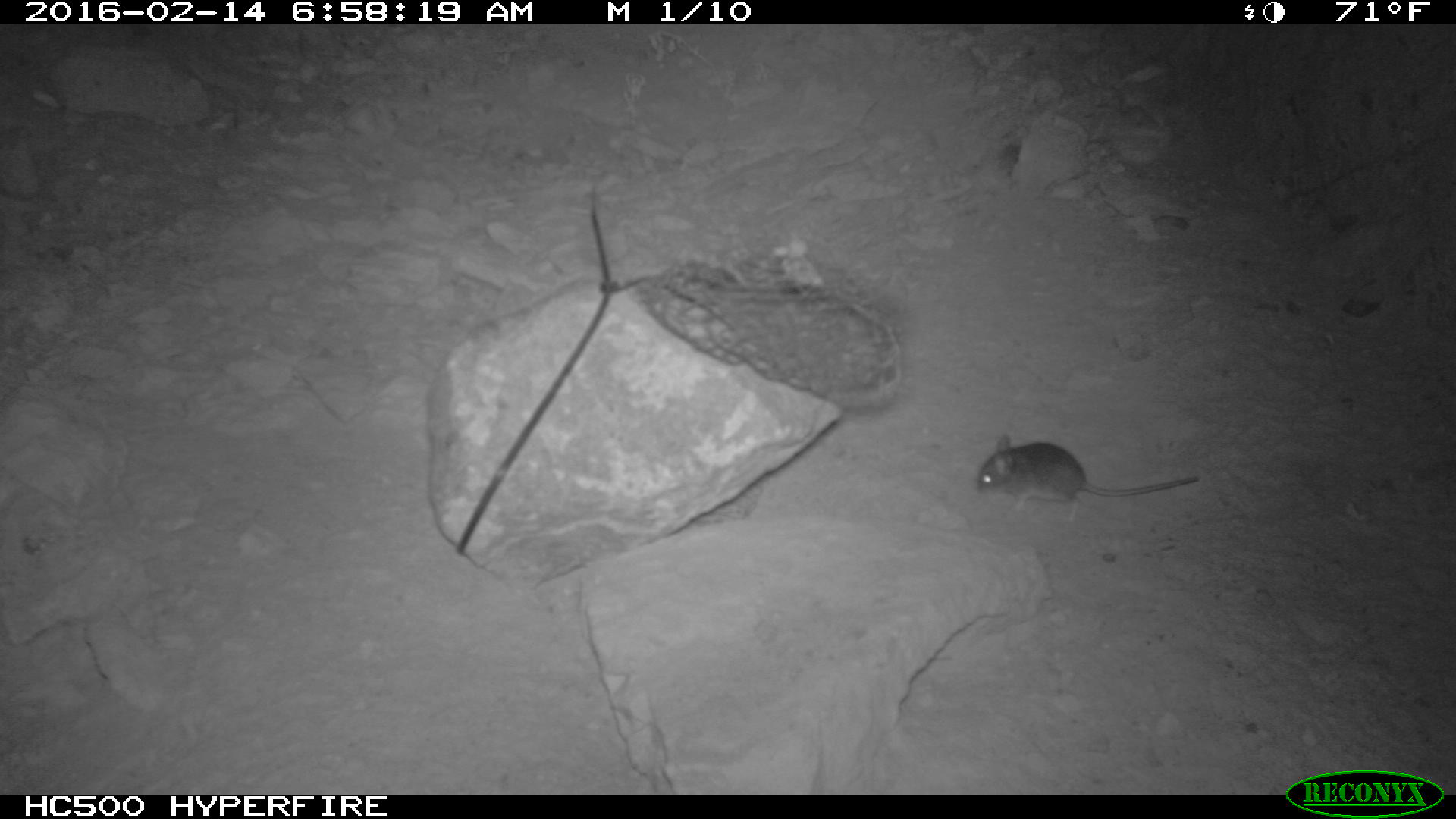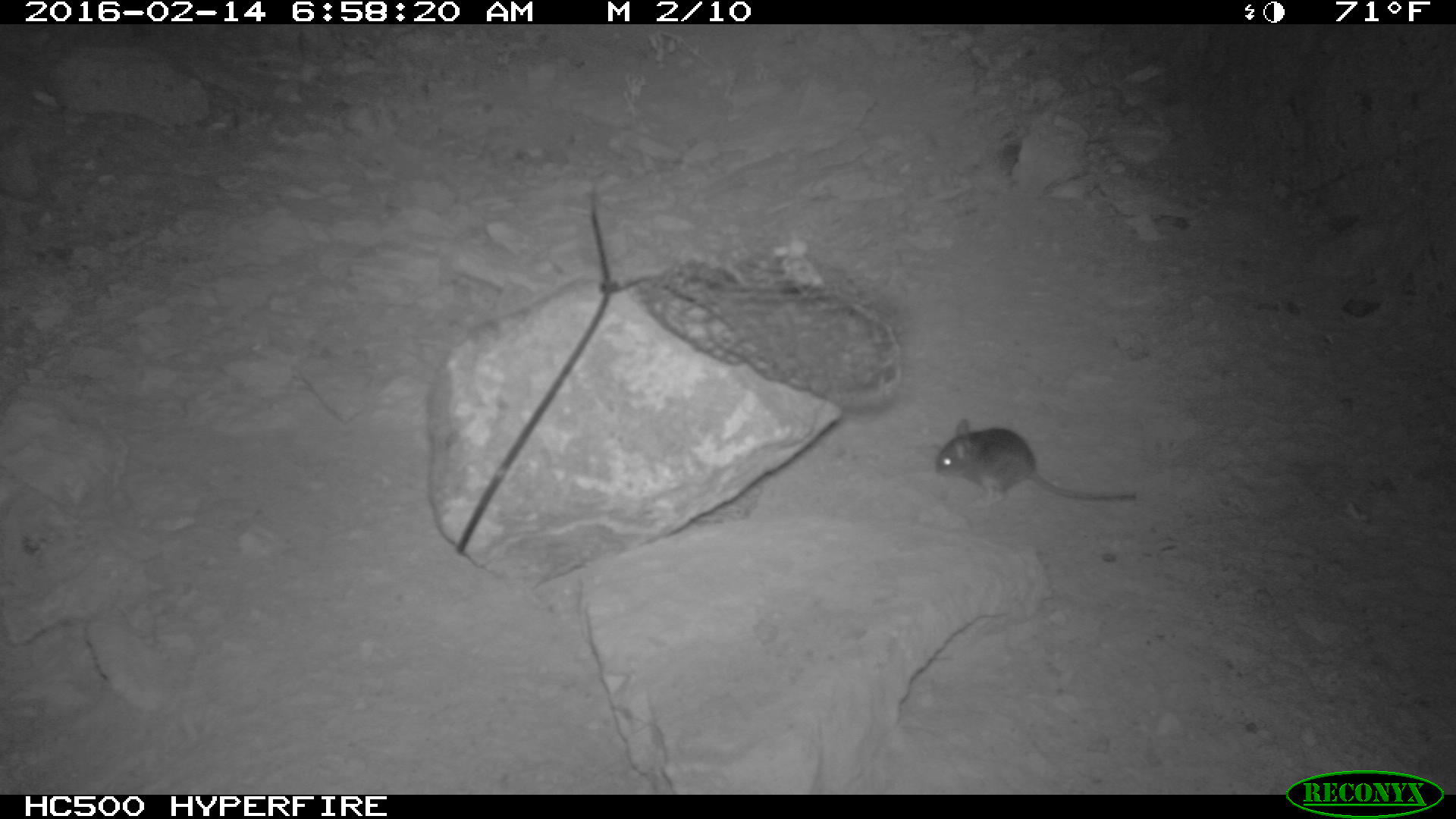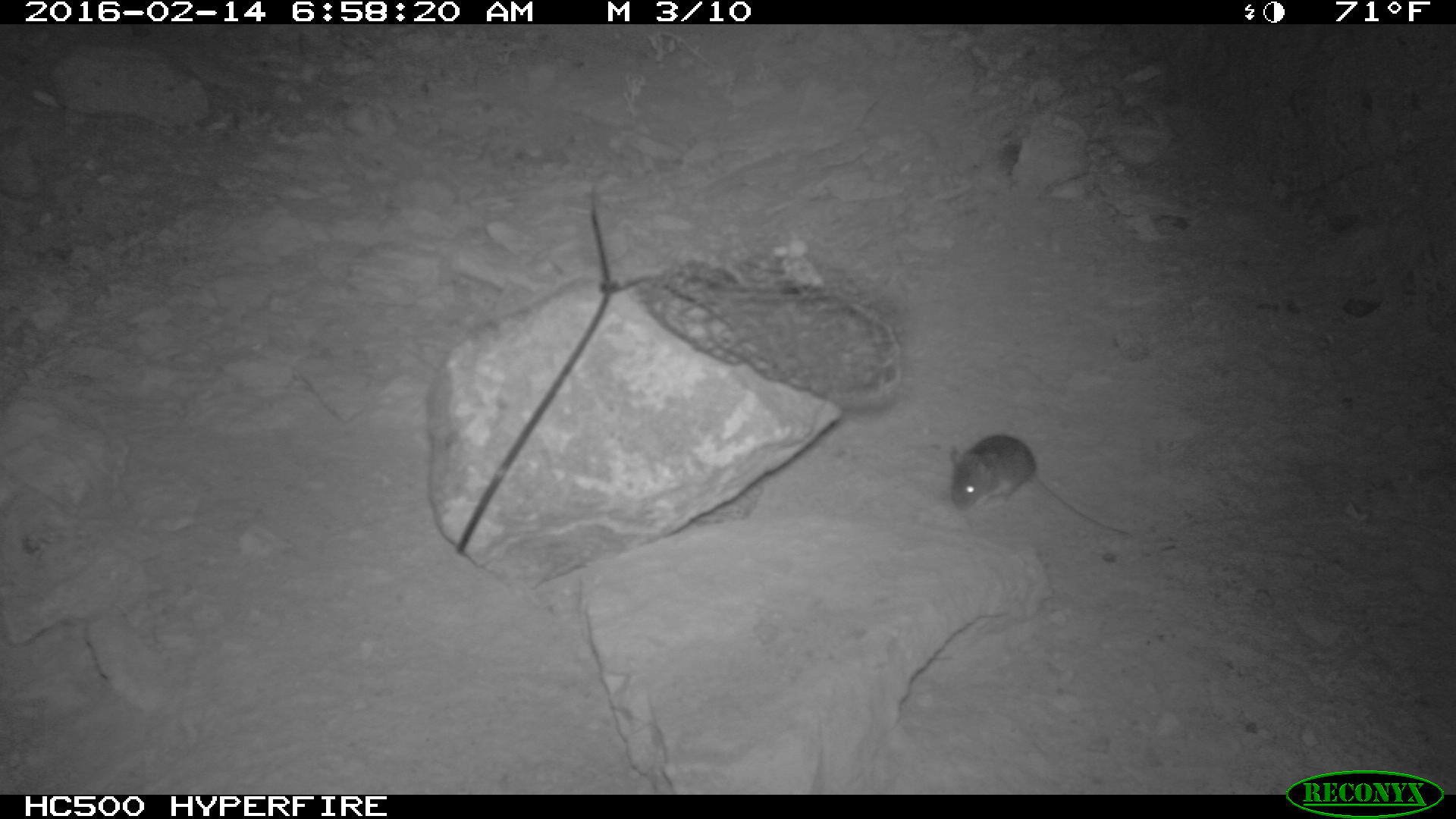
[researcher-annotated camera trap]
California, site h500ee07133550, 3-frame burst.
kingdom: Animalia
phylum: Chordata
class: Mammalia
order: Rodentia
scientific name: Rodentia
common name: rodent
Rodent (Rodentia).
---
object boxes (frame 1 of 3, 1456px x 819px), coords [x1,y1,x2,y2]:
rodent: [973,431,1202,522]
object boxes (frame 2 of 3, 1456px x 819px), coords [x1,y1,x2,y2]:
rodent: [935,419,1136,507]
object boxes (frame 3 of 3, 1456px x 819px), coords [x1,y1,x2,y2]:
rodent: [948,434,1134,536]